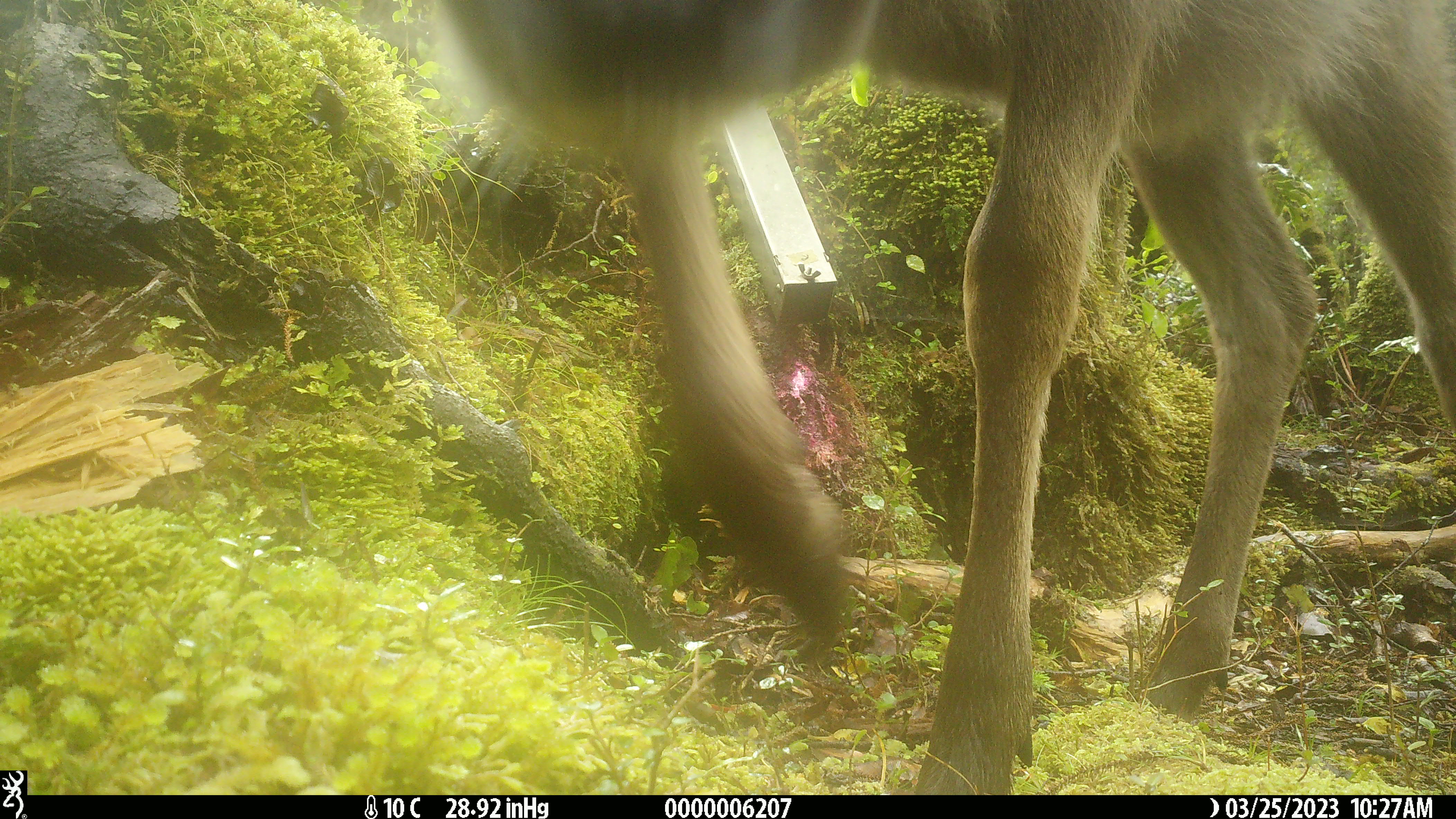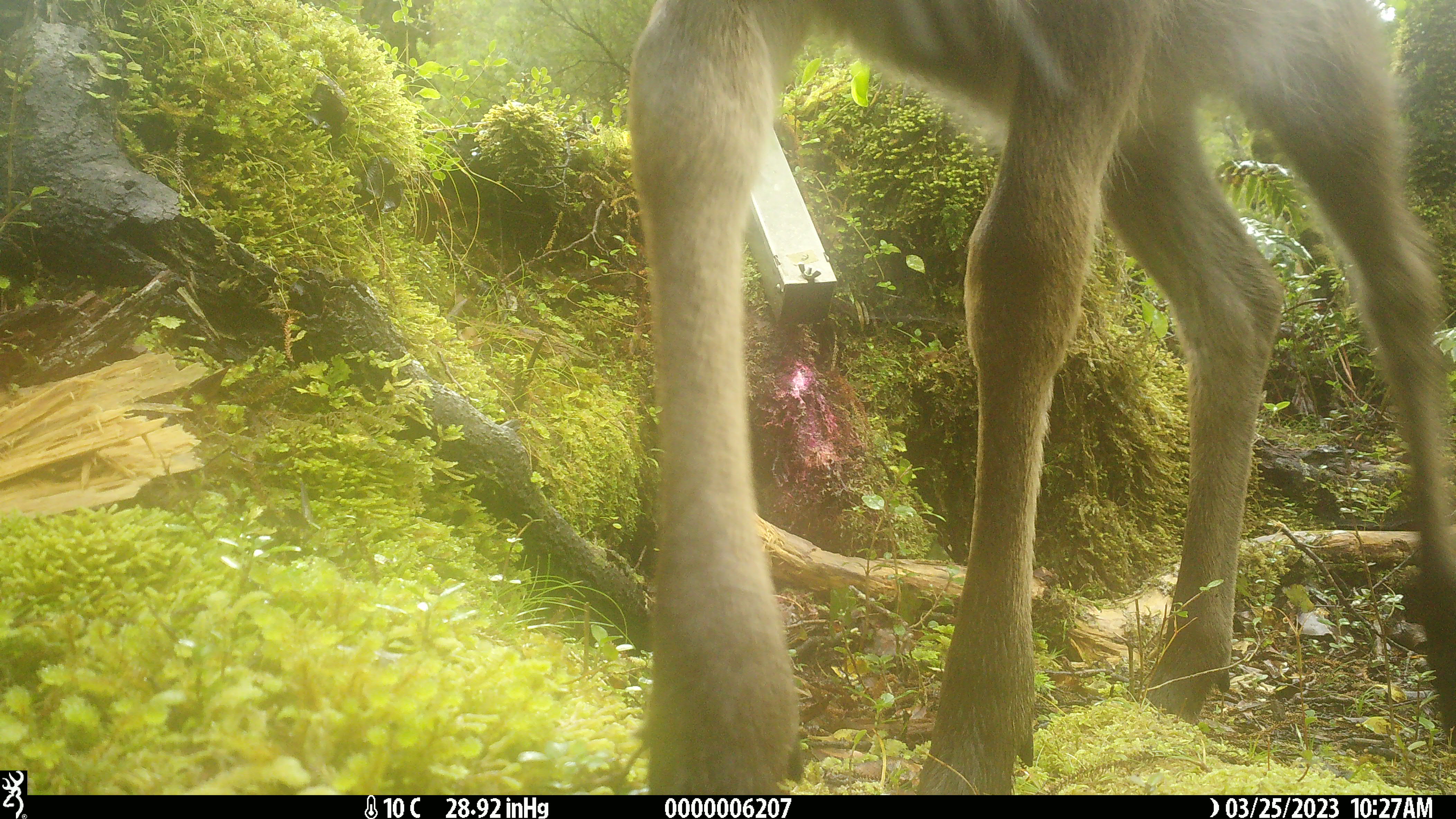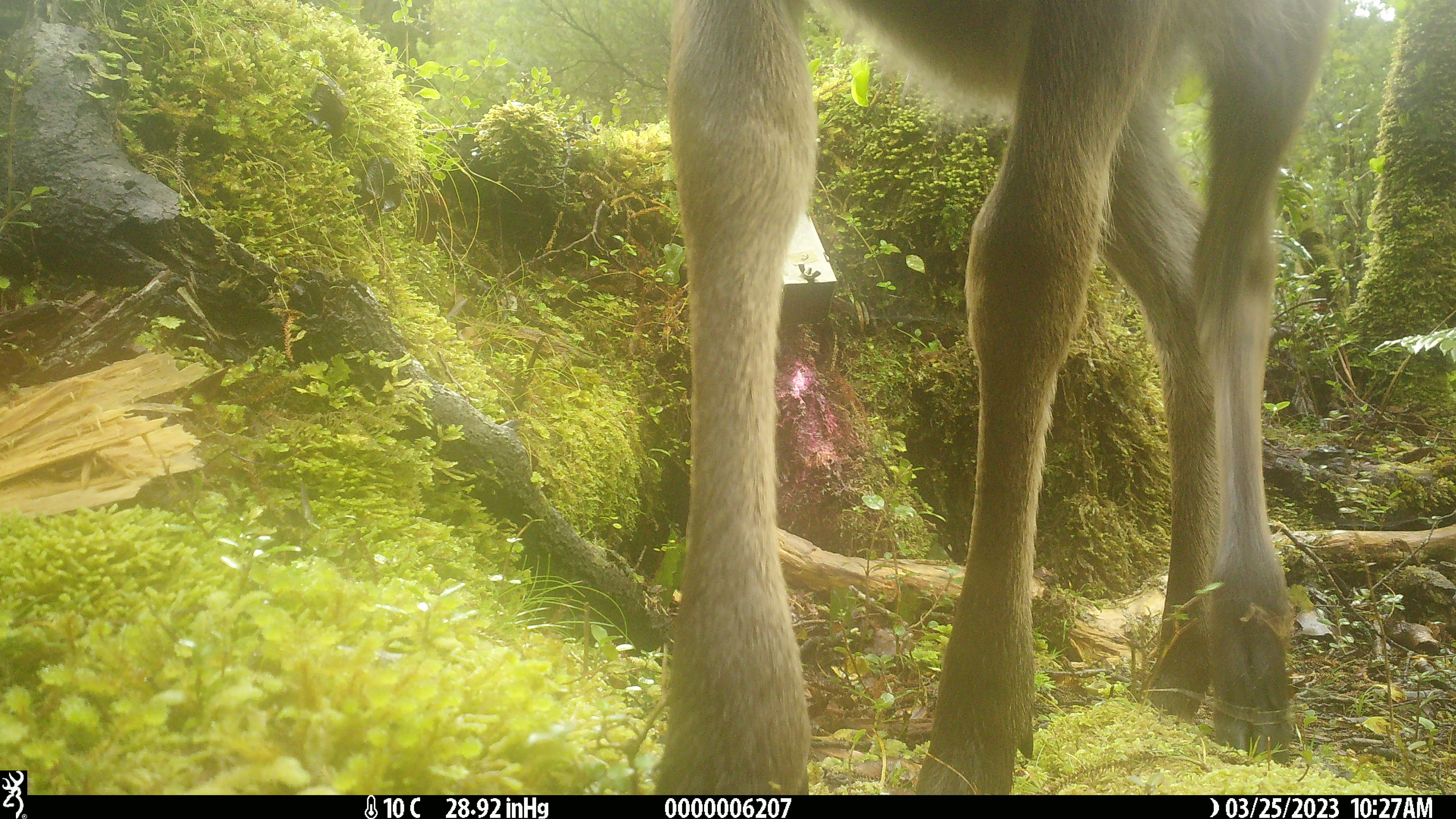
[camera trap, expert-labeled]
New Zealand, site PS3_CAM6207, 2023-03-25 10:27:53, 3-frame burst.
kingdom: Animalia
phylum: Chordata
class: Mammalia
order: Artiodactyla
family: Cervidae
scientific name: Cervidae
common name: deer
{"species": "deer (Cervidae)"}